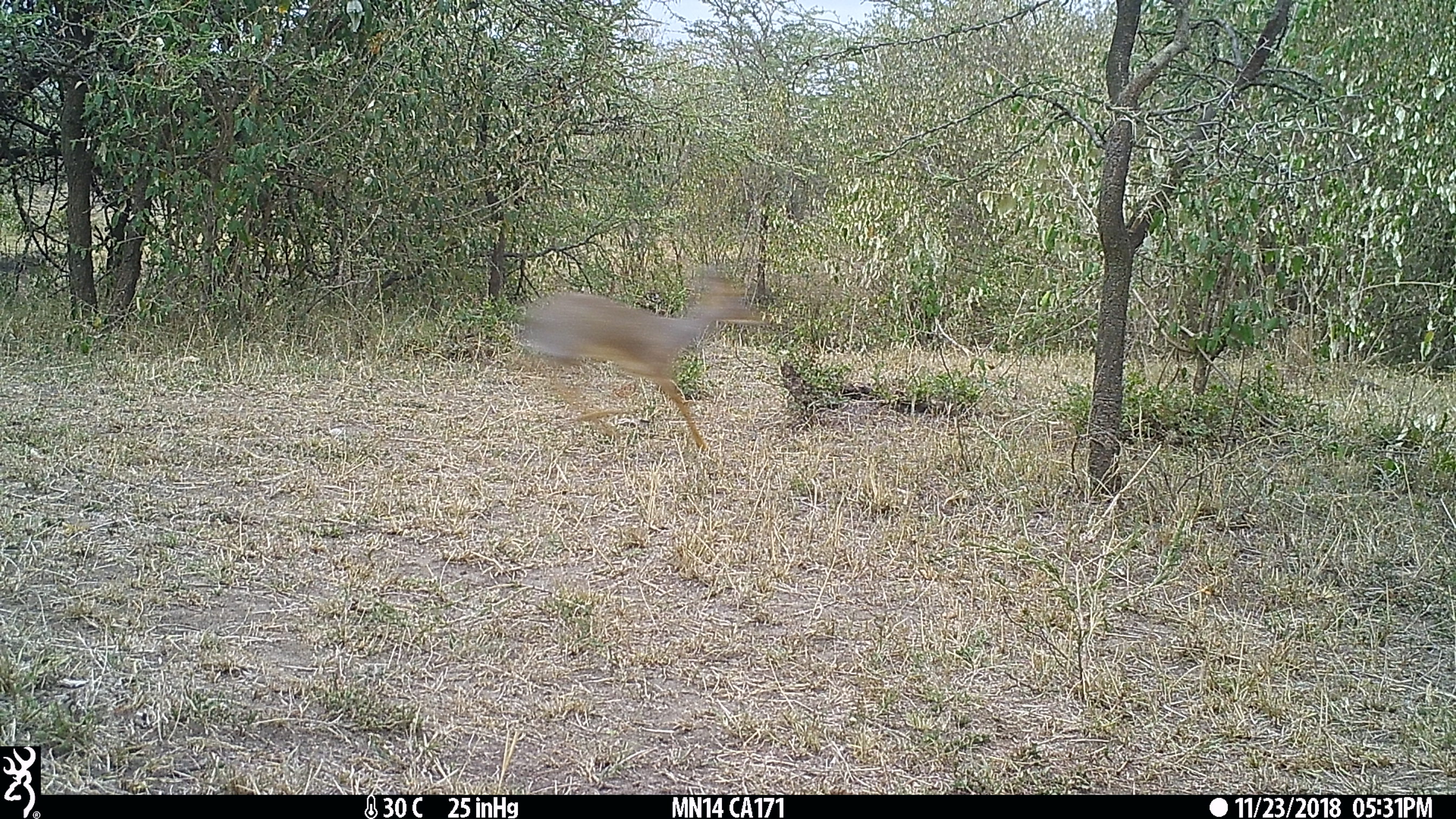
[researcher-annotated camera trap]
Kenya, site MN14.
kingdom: Animalia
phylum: Chordata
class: Mammalia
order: Artiodactyla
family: Bovidae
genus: Madoqua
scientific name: Madoqua kirkii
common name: kirk's dik-dik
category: dikdik